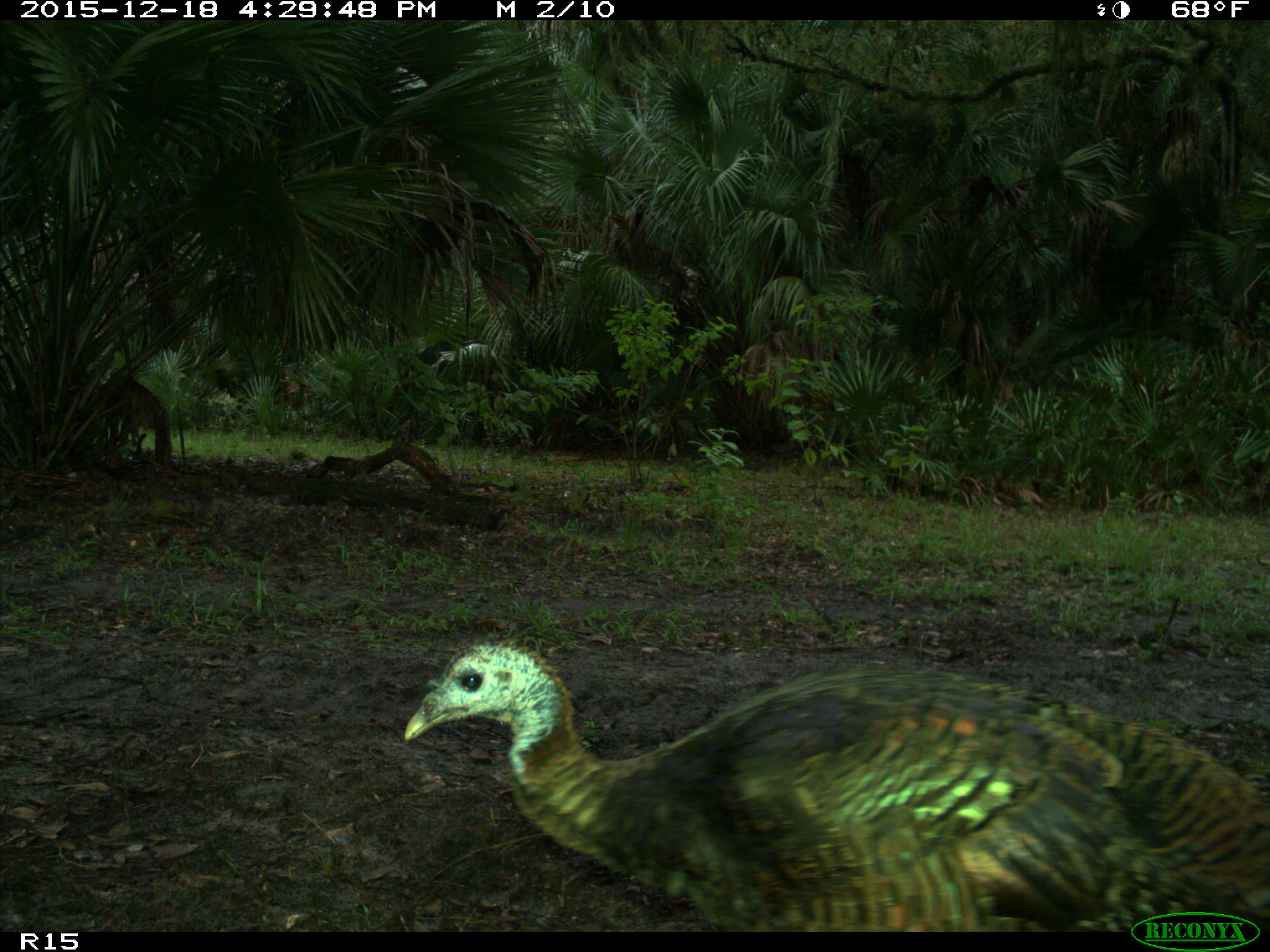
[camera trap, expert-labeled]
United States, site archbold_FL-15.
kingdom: Animalia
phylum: Chordata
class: Aves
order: Galliformes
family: Phasianidae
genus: Meleagris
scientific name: Meleagris gallopavo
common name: wild turkey